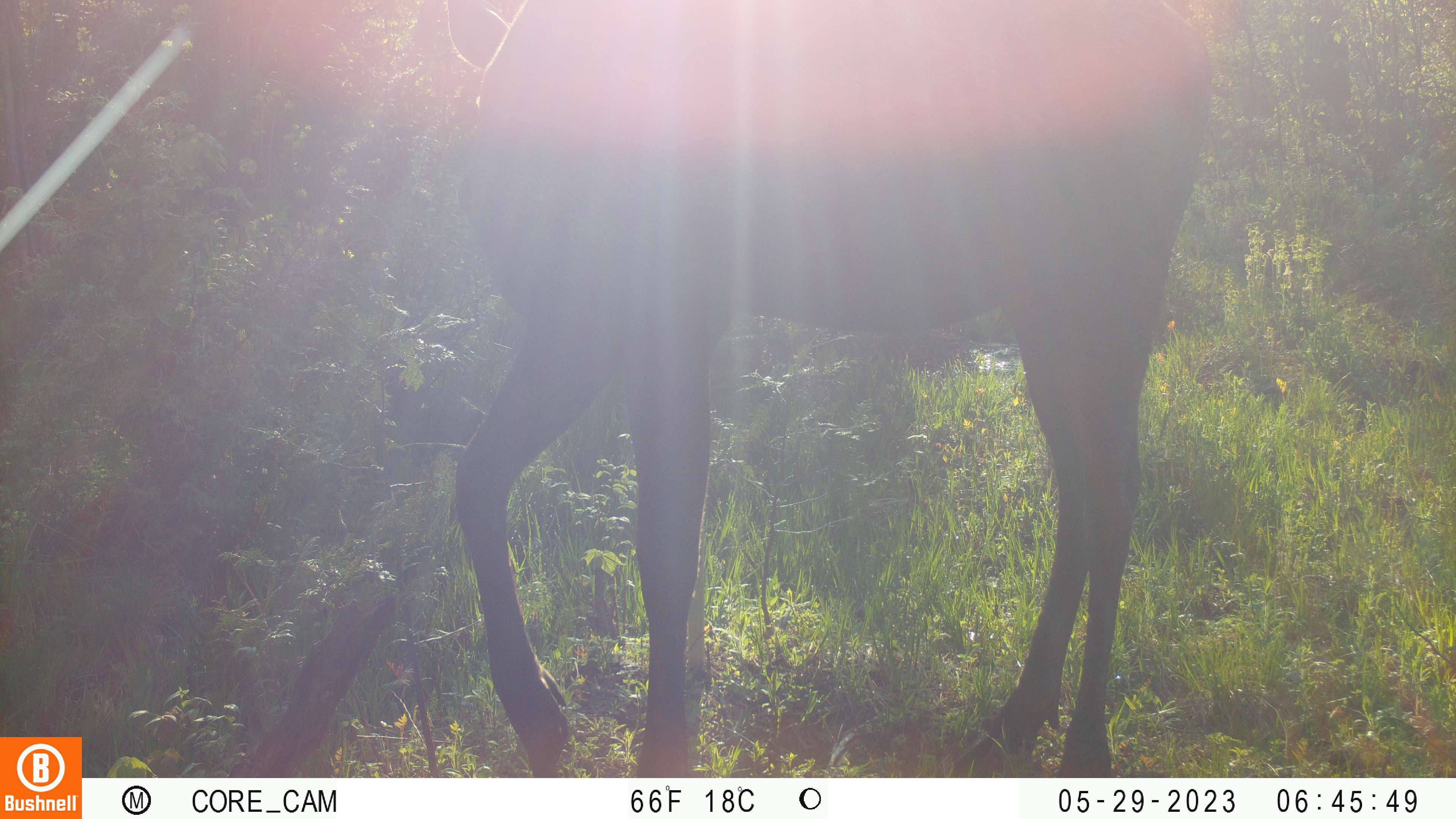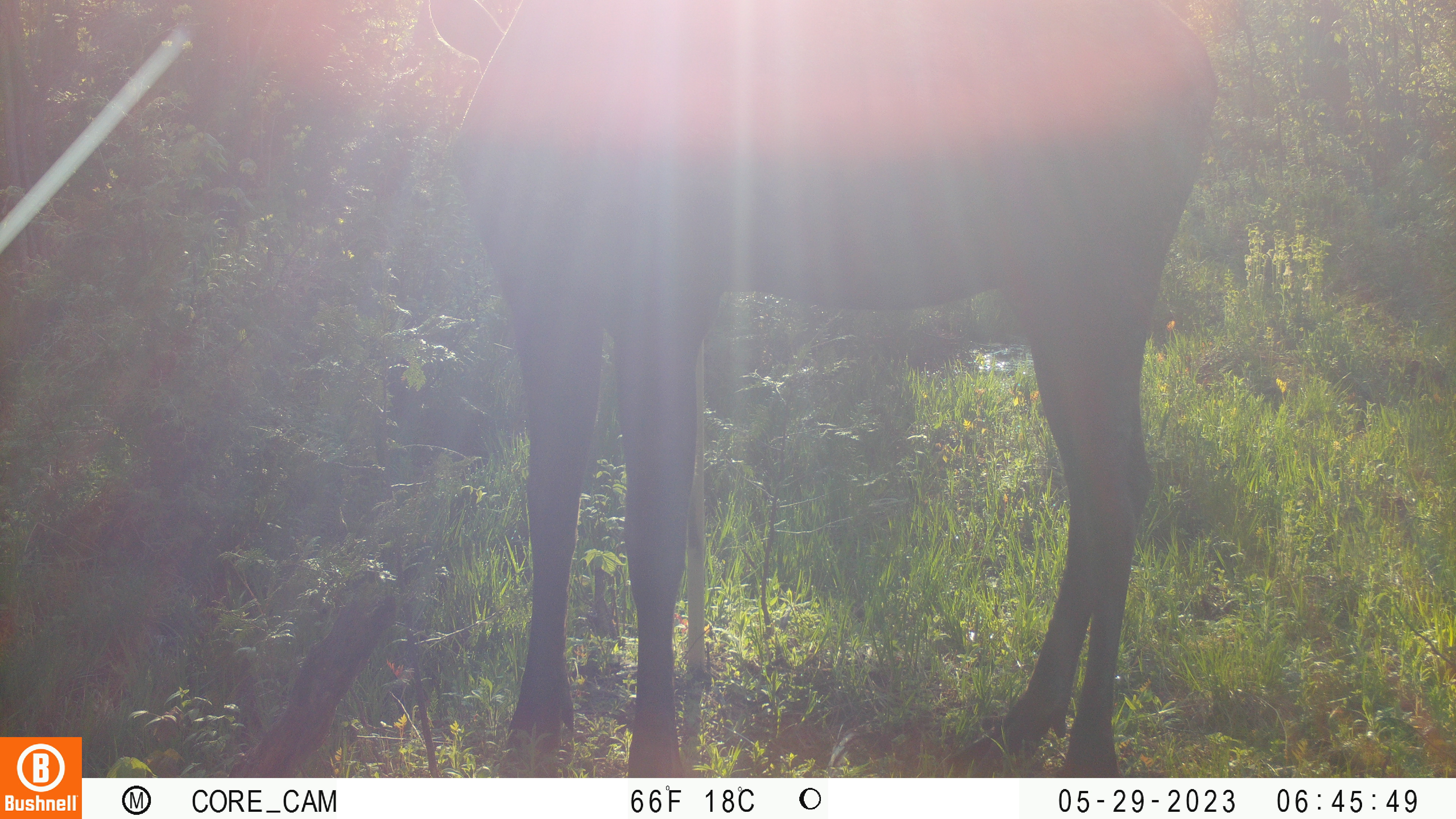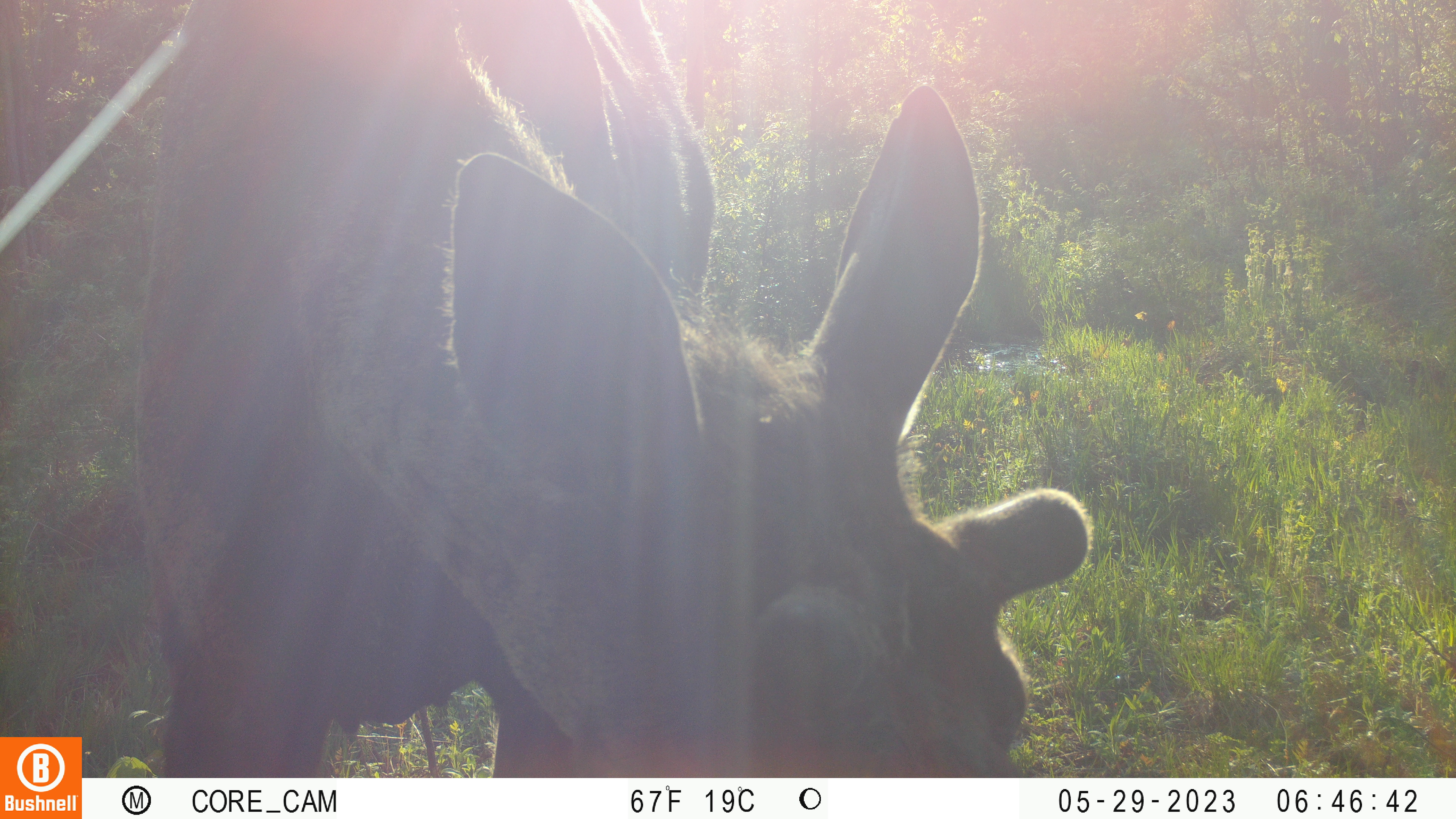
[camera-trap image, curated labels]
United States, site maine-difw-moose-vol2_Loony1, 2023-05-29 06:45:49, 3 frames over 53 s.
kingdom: Animalia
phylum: Chordata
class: Mammalia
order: Artiodactyla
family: Cervidae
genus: Alces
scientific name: Alces alces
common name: moose